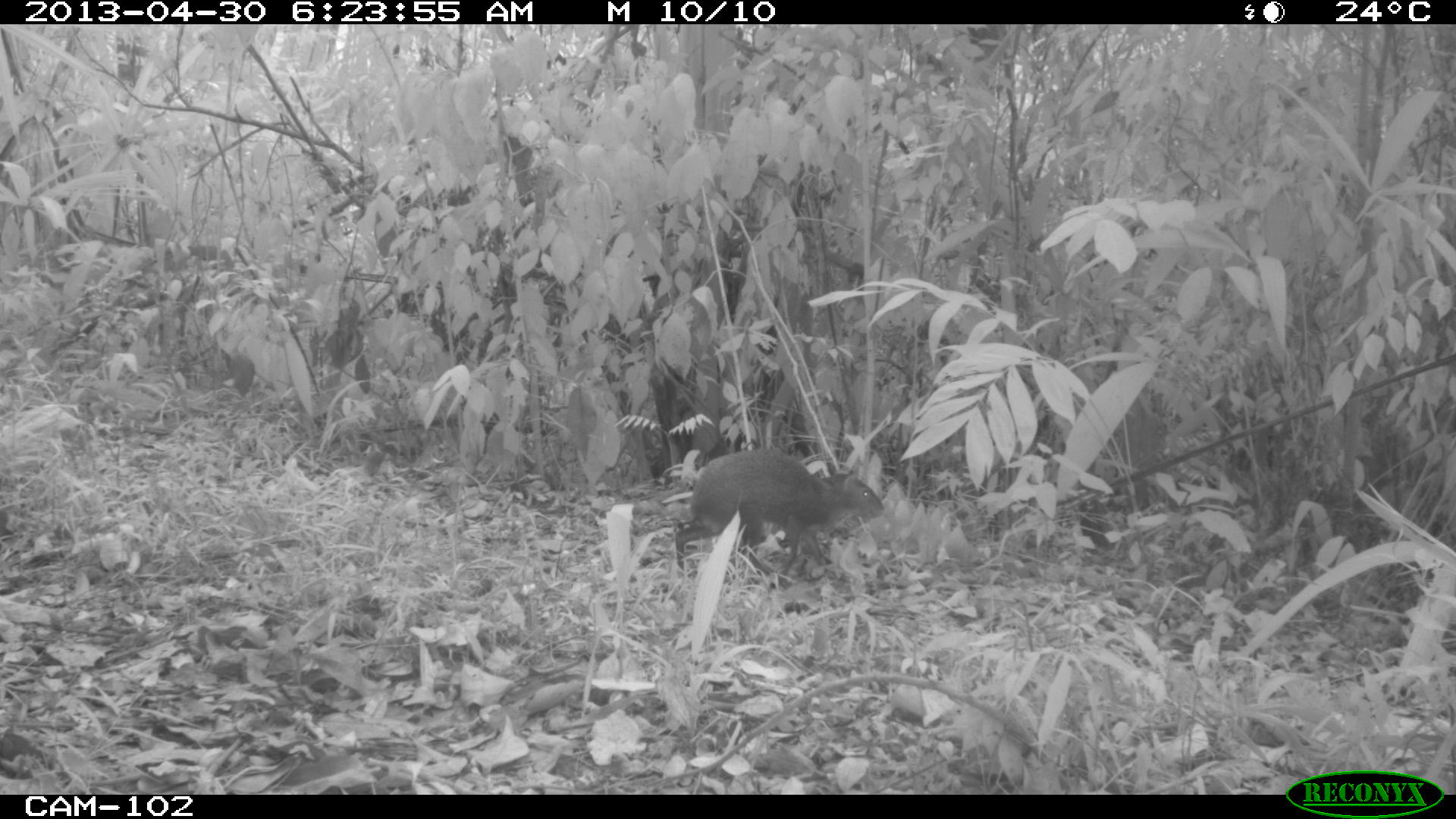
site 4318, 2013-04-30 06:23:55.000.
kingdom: Animalia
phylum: Chordata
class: Mammalia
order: Rodentia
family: Dasyproctidae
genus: Dasyprocta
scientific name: Dasyprocta punctata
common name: central american agouti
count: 1